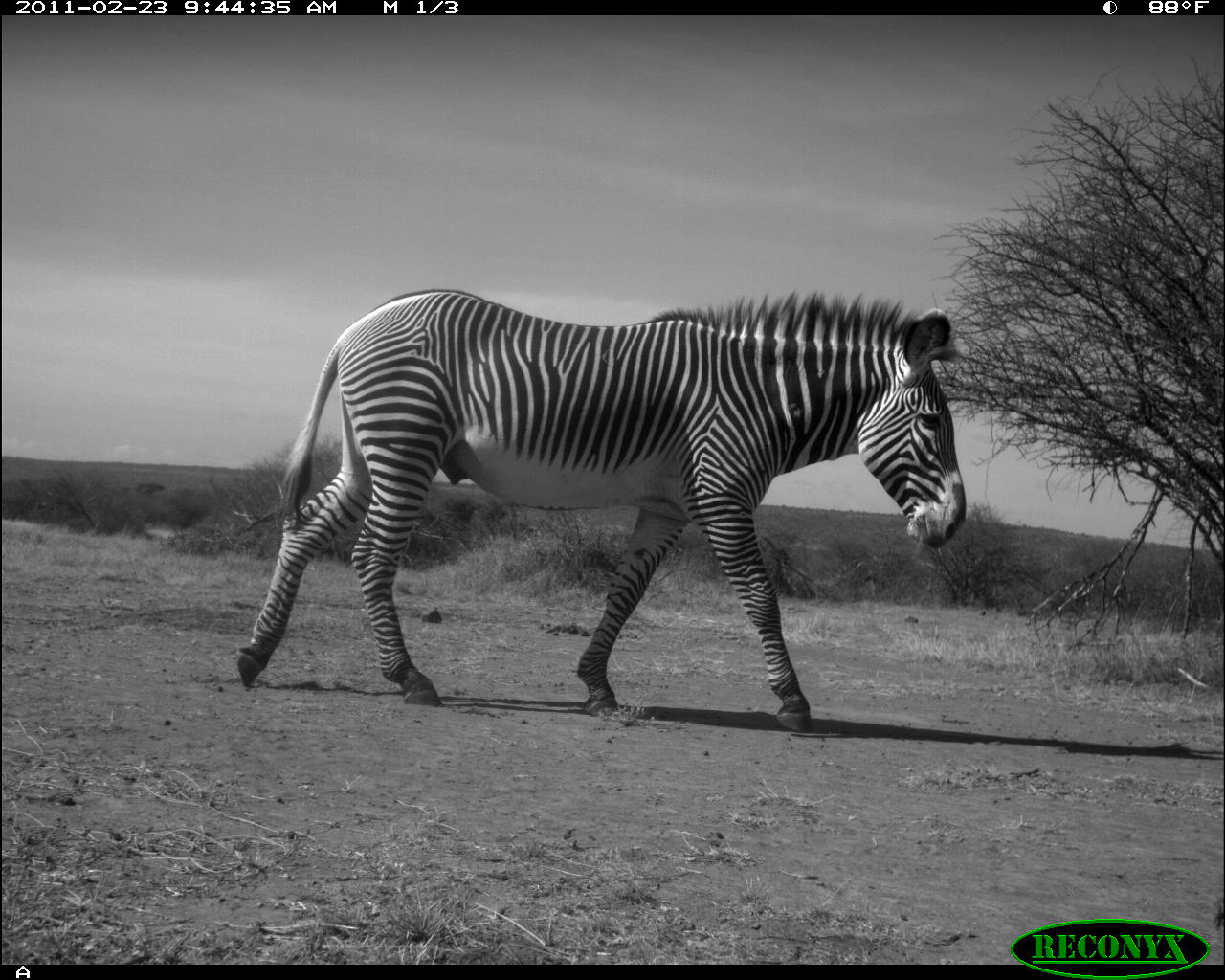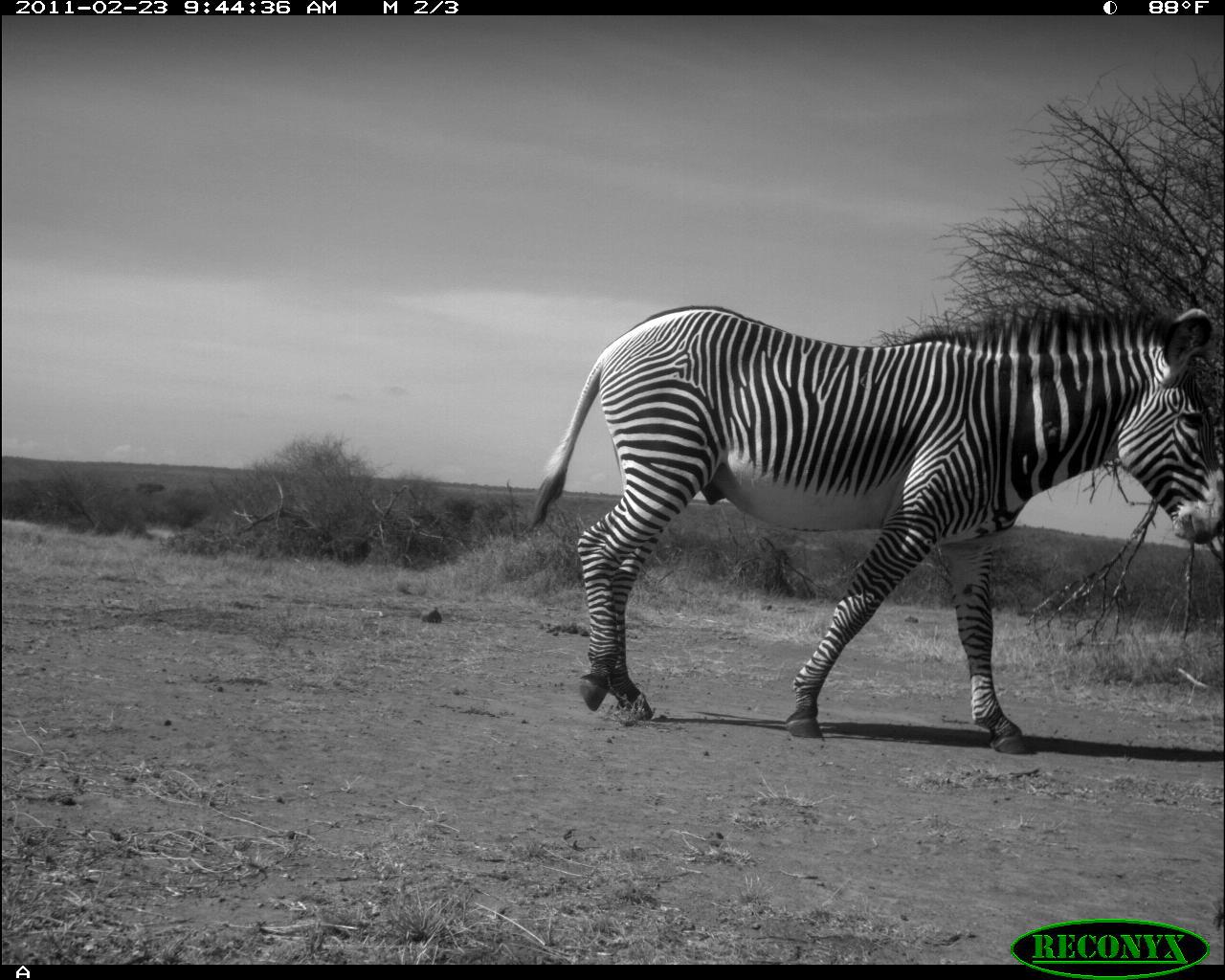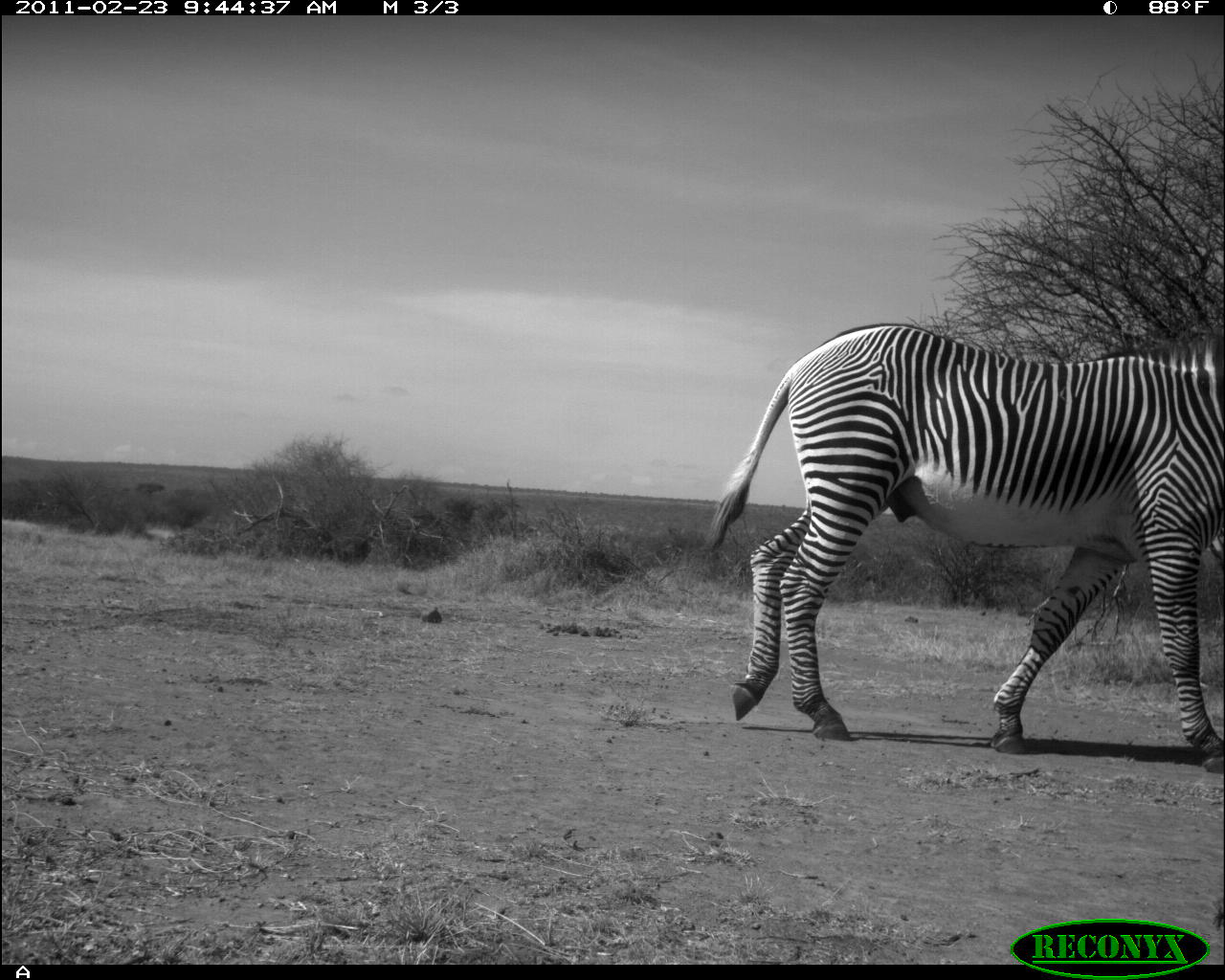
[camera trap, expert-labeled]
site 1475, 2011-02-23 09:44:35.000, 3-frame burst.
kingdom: Animalia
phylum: Chordata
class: Mammalia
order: Perissodactyla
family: Equidae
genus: Equus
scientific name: Equus grevyi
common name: grévy's zebra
Equus grevyi (grévy's zebra), count 1.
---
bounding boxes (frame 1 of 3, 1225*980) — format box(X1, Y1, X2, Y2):
equus grevyi: box(233, 285, 968, 728)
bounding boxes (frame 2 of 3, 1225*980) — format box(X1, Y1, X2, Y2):
equus grevyi: box(527, 299, 1222, 754)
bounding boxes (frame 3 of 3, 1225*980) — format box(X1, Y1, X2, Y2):
equus grevyi: box(704, 322, 1222, 775)